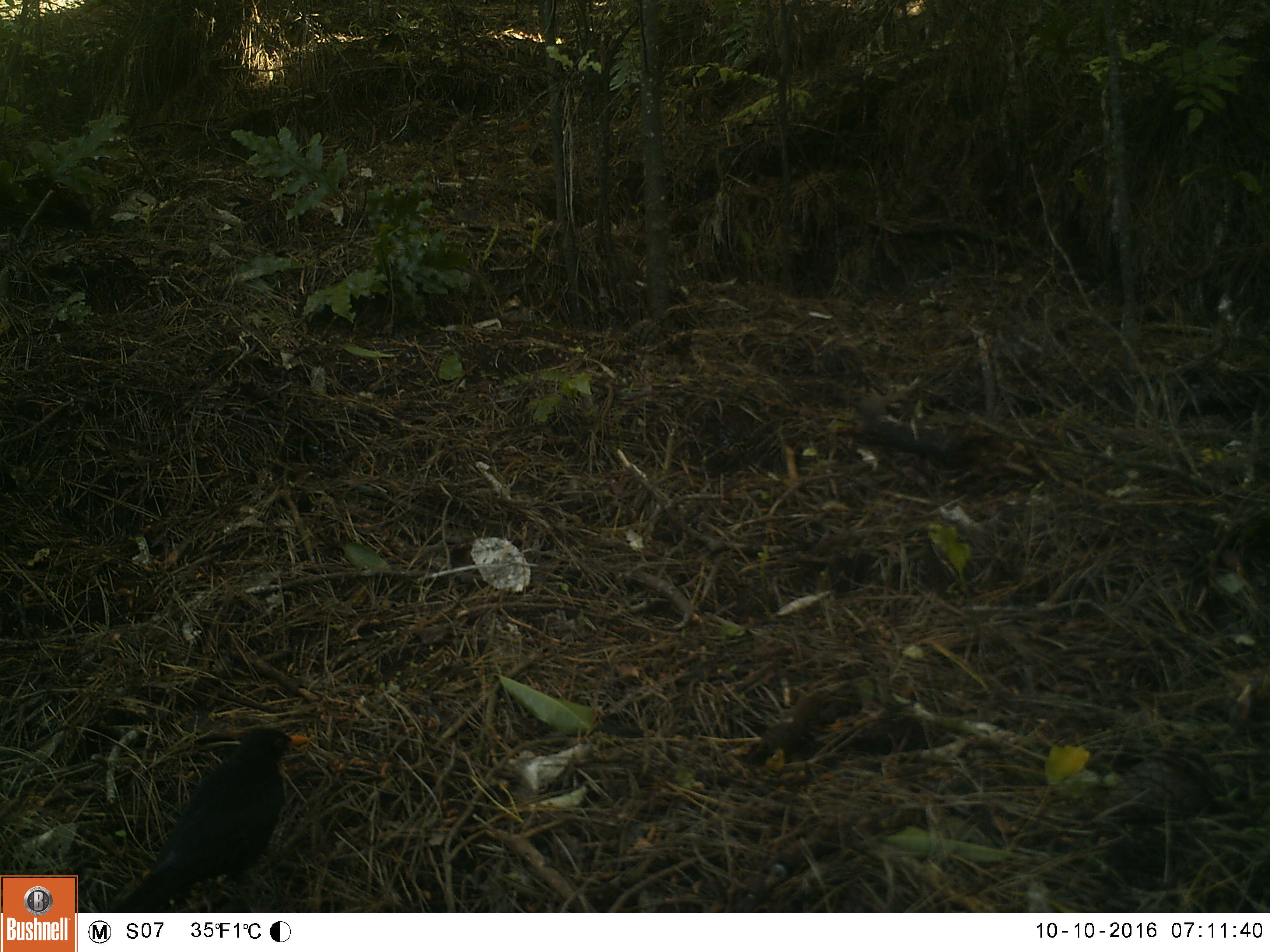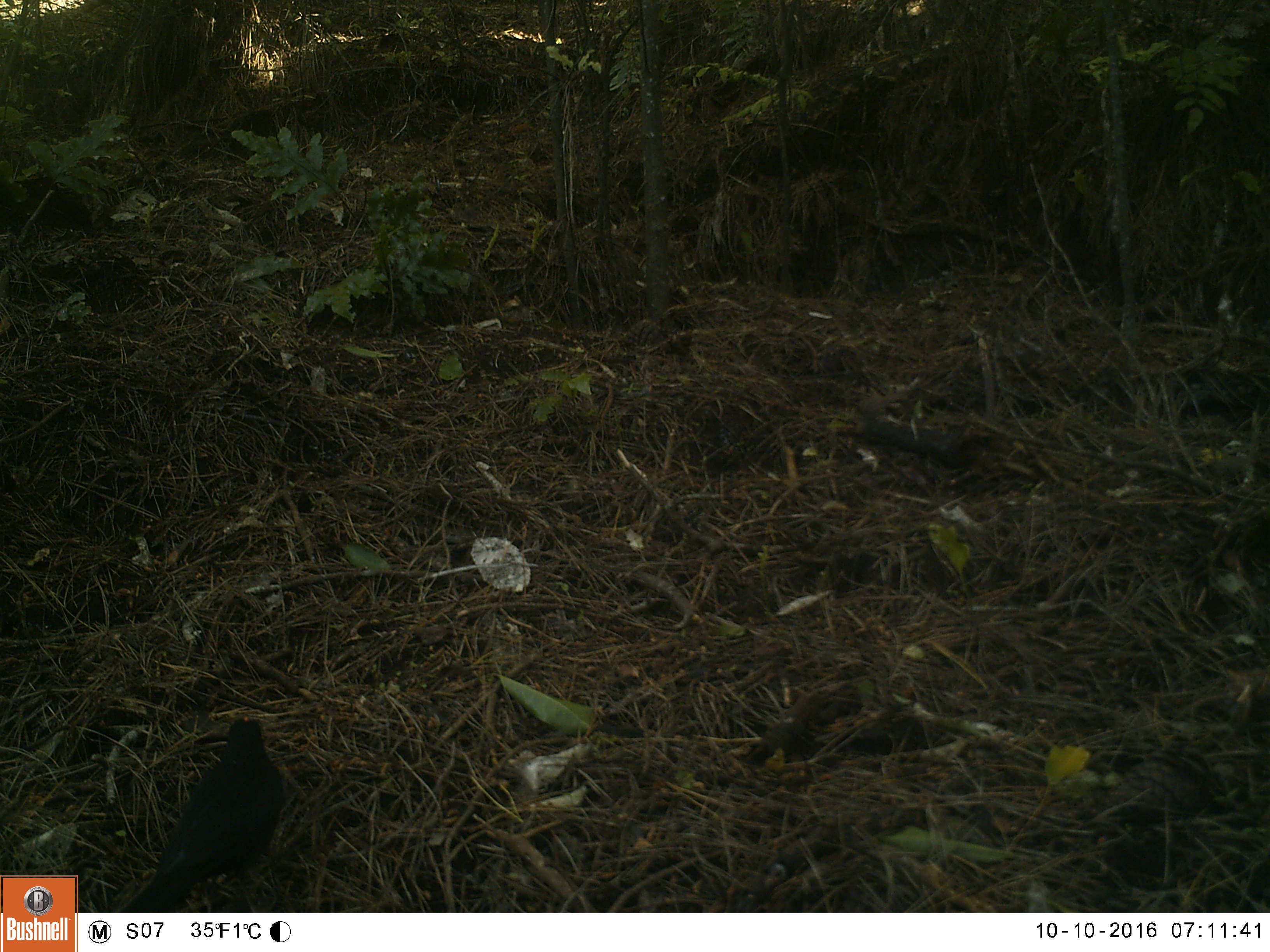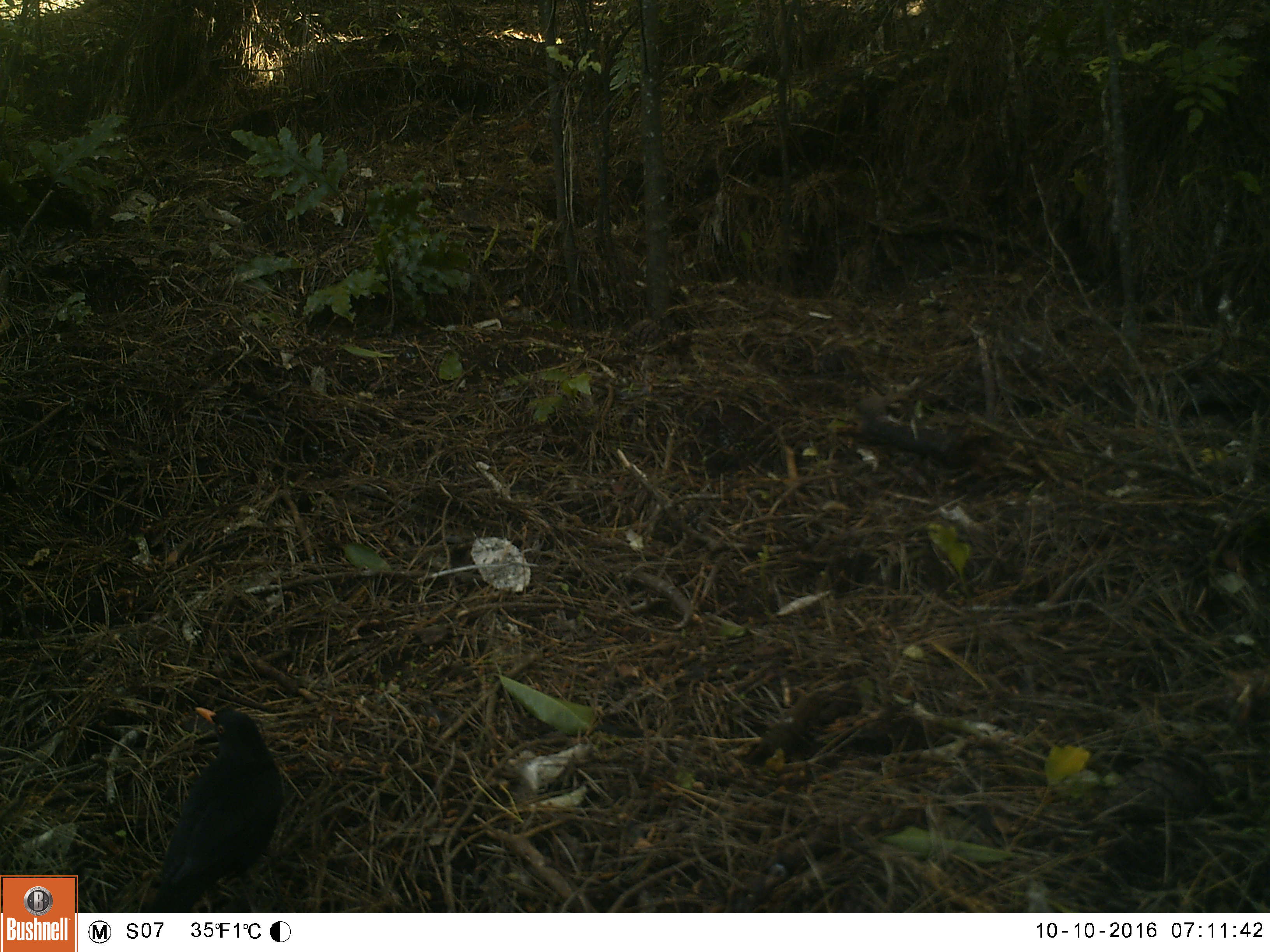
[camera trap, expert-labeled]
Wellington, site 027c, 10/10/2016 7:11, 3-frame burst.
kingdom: Animalia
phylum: Chordata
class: Aves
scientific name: Aves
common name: bird